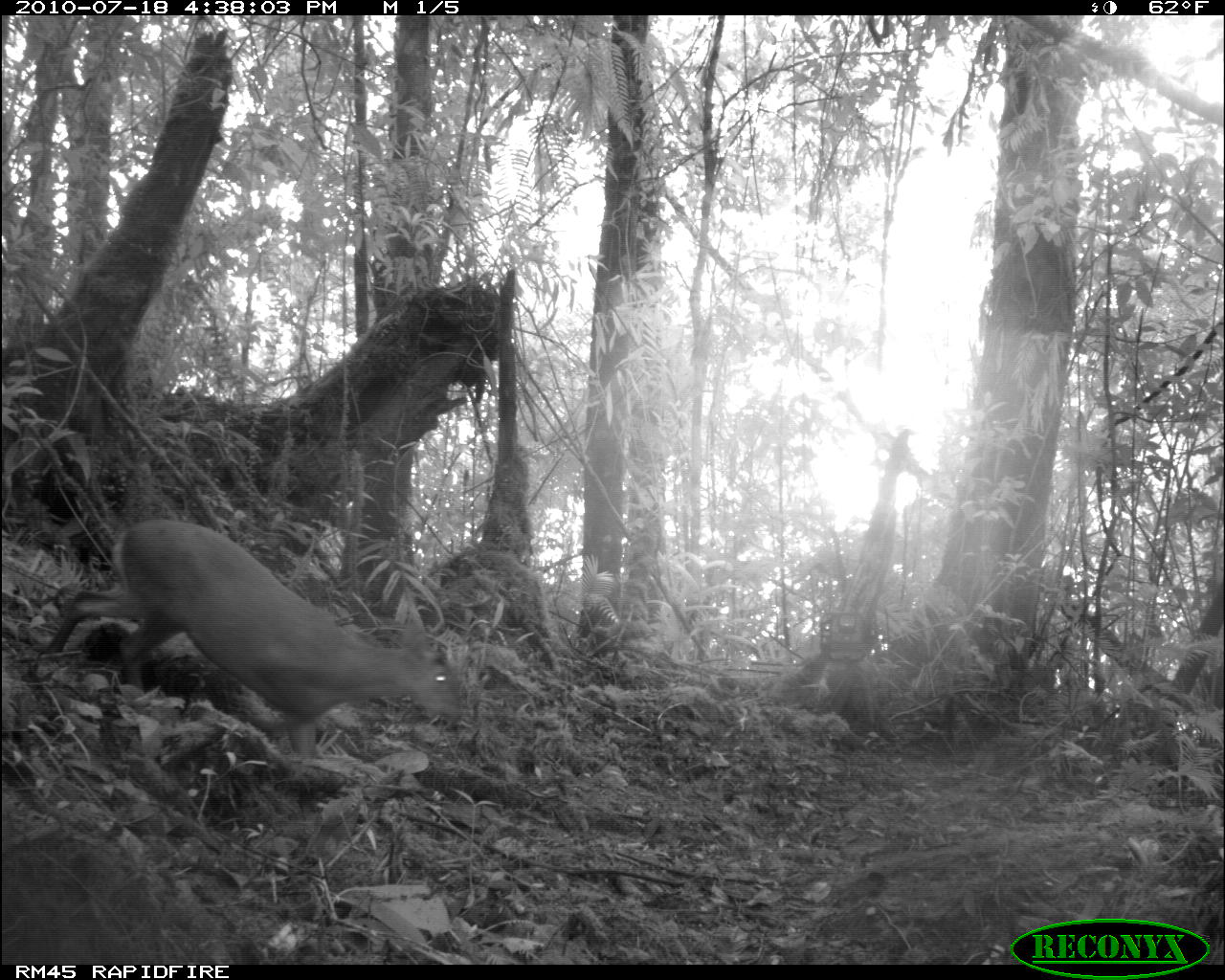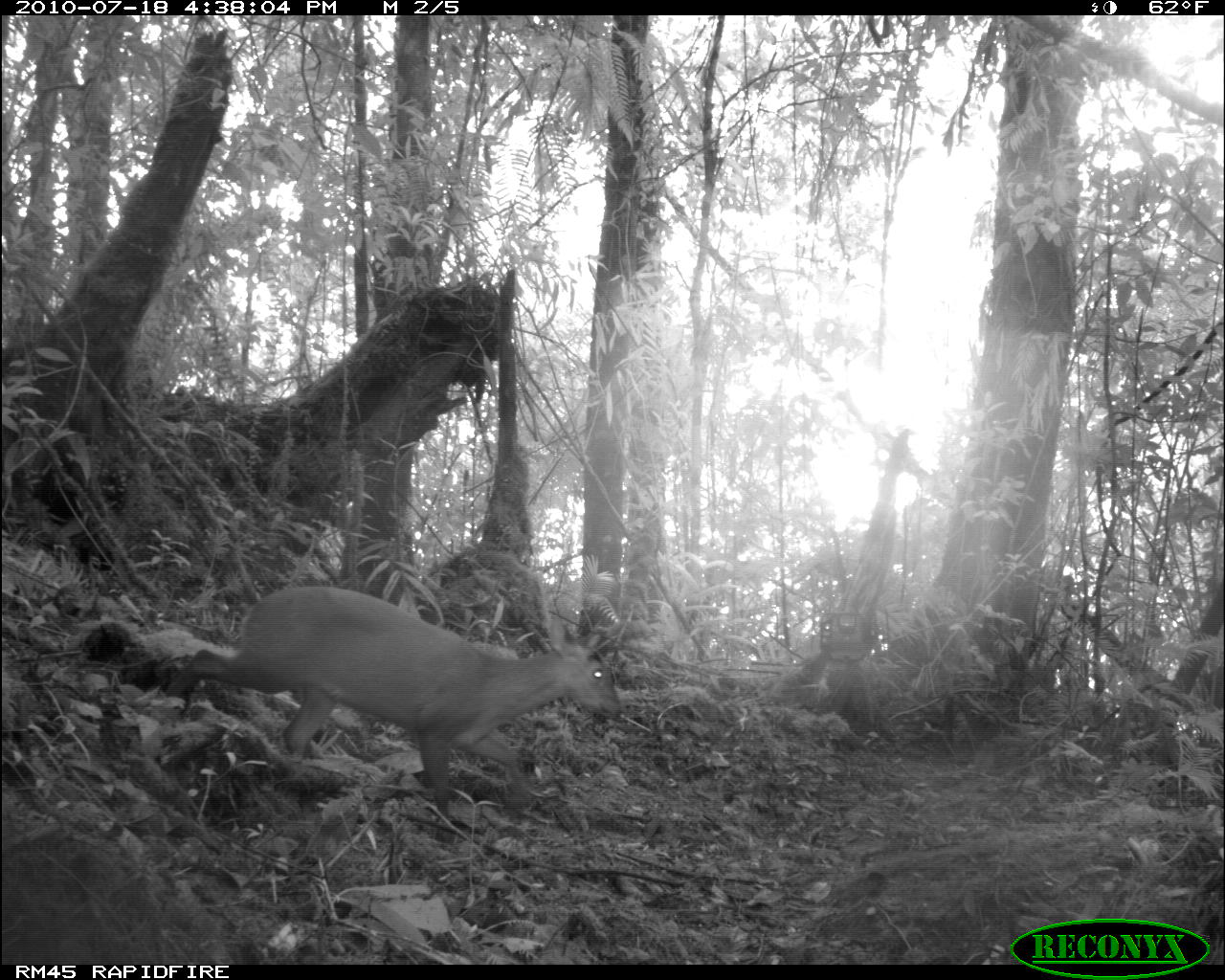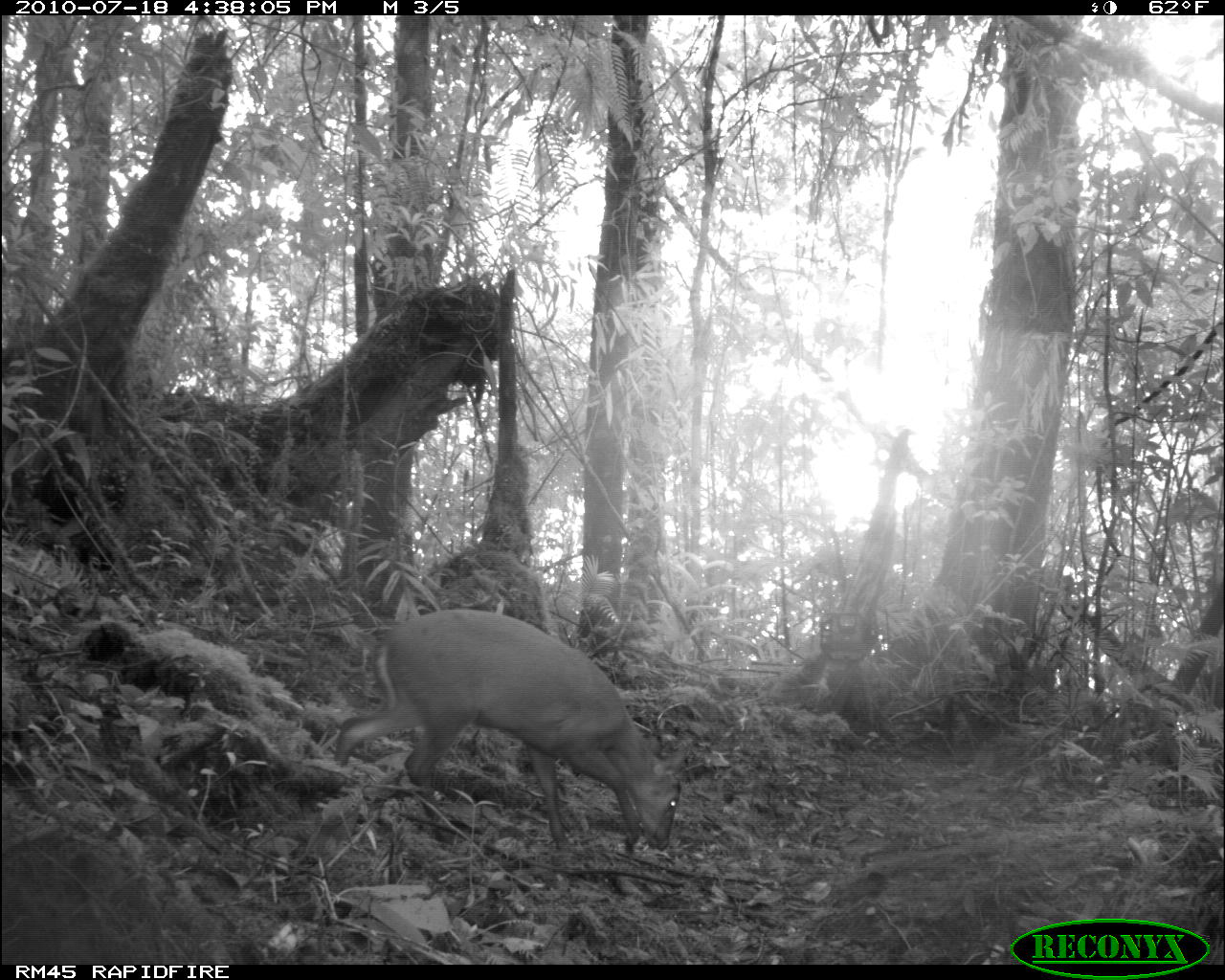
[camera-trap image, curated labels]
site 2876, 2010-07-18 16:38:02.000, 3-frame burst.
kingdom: Animalia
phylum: Chordata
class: Mammalia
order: Artiodactyla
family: Cervidae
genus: Muntiacus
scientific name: Muntiacus muntjak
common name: southern red muntjac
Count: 1.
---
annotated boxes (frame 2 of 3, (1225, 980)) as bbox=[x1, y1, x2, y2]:
muntiacus muntjak: bbox=[164, 583, 625, 816]